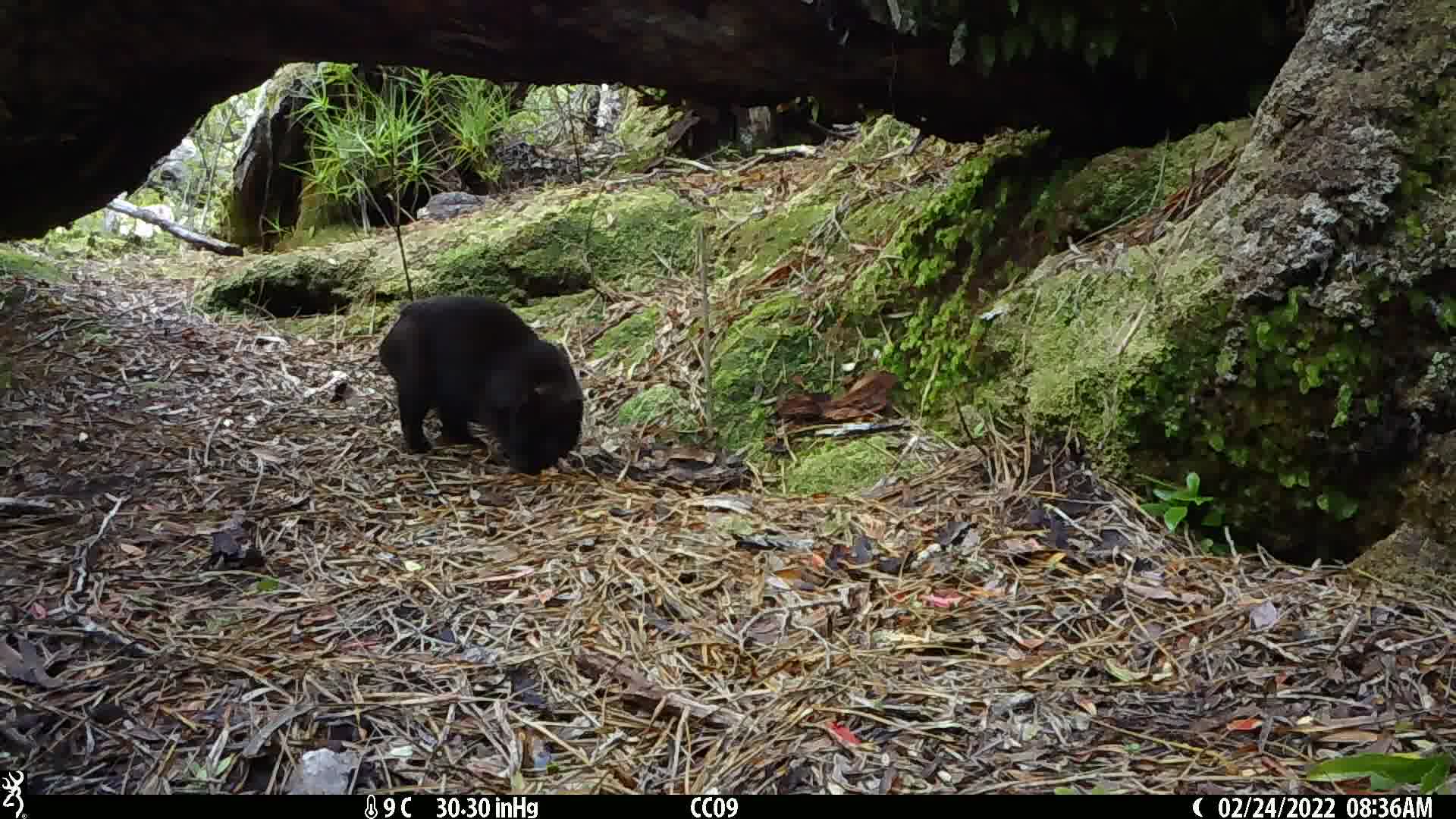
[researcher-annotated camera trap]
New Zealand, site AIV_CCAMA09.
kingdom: Animalia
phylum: Chordata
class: Mammalia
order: Carnivora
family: Felidae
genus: Felis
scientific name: Felis catus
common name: domestic cat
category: cat